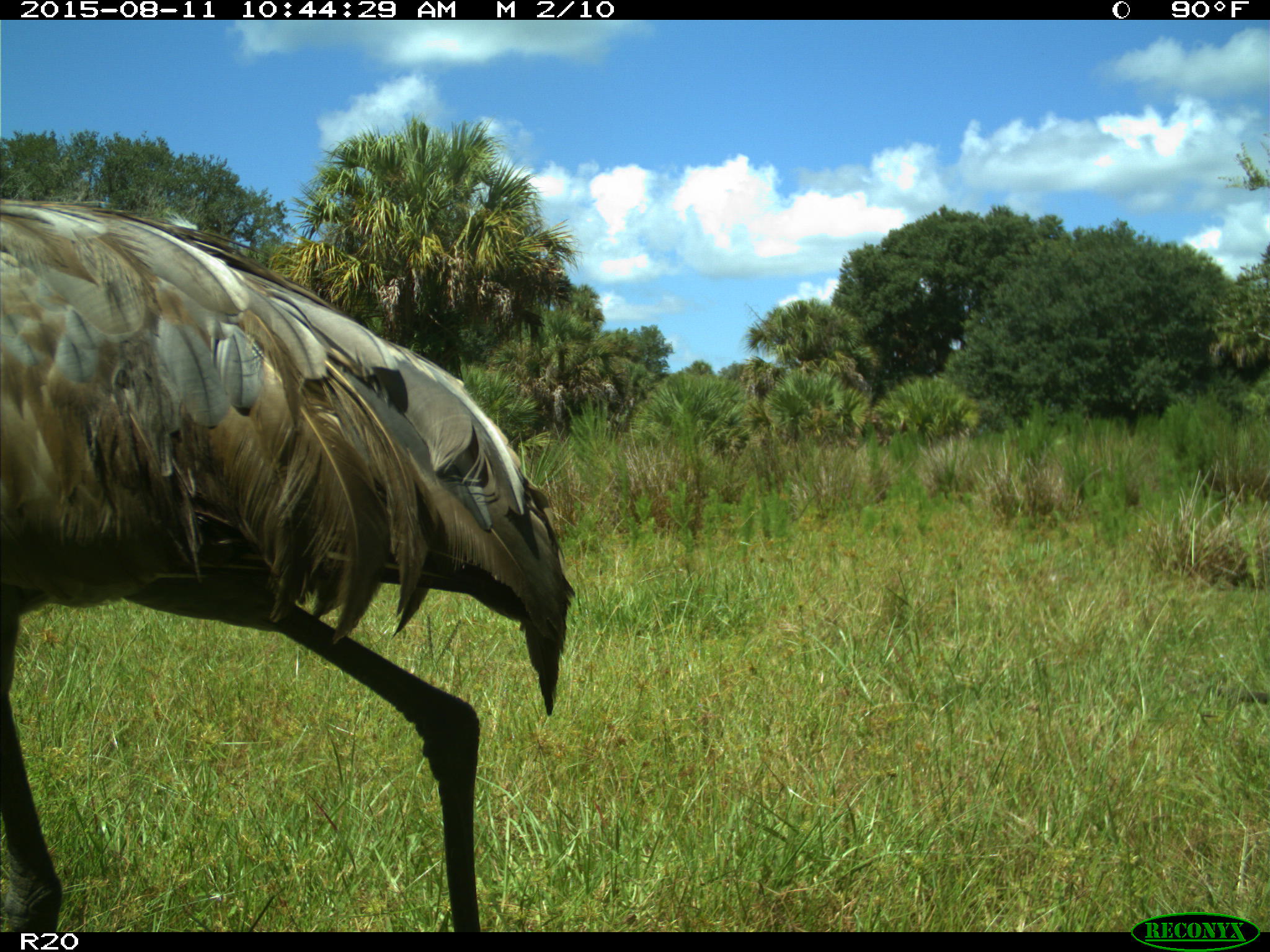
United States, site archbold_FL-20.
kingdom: Animalia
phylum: Chordata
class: Aves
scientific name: Aves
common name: birds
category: unidentified bird